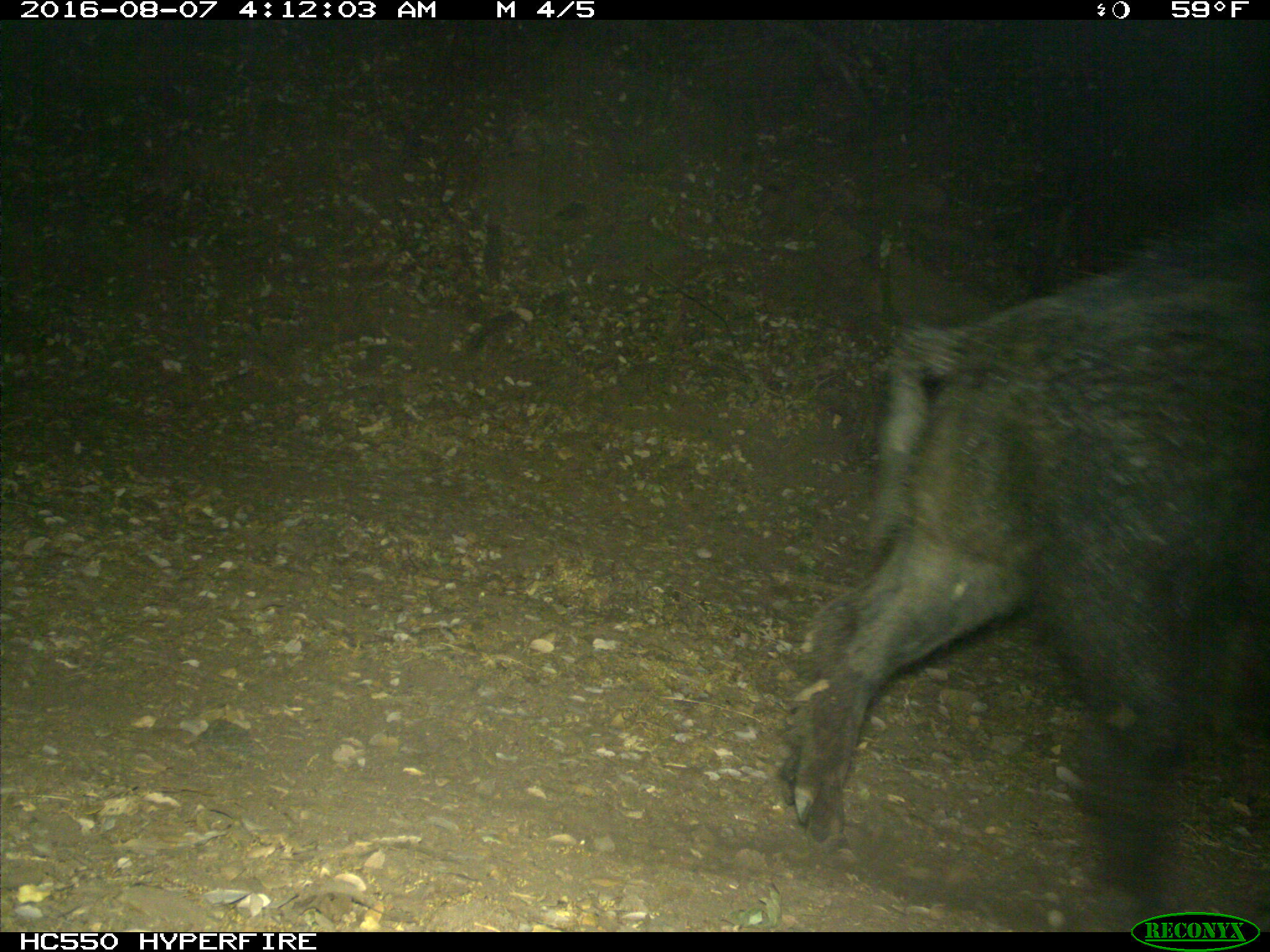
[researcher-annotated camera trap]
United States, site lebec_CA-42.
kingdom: Animalia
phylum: Chordata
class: Mammalia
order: Artiodactyla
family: Suidae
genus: Sus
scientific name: Sus scrofa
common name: wild boar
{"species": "Sus scrofa (wild boar)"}